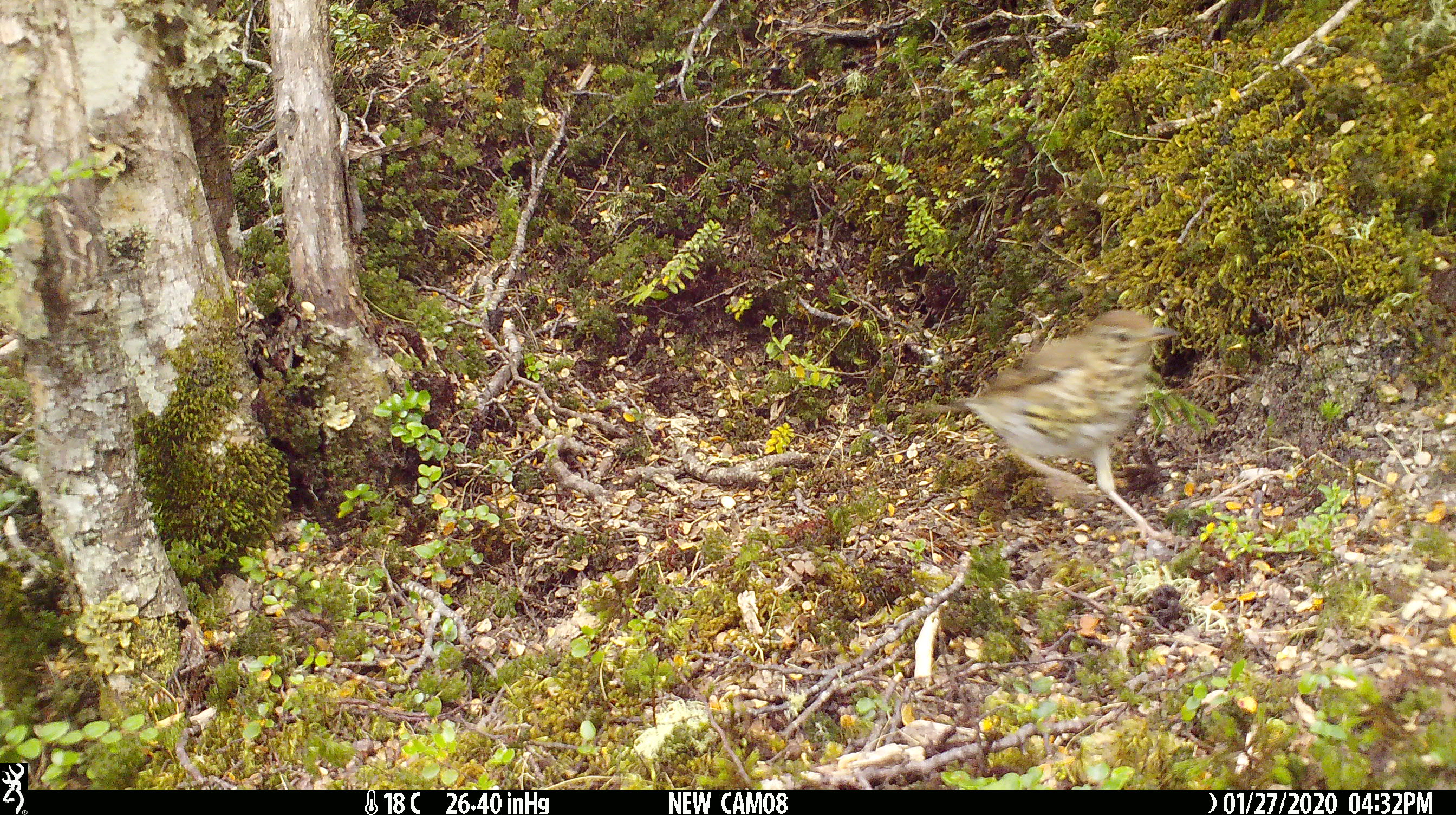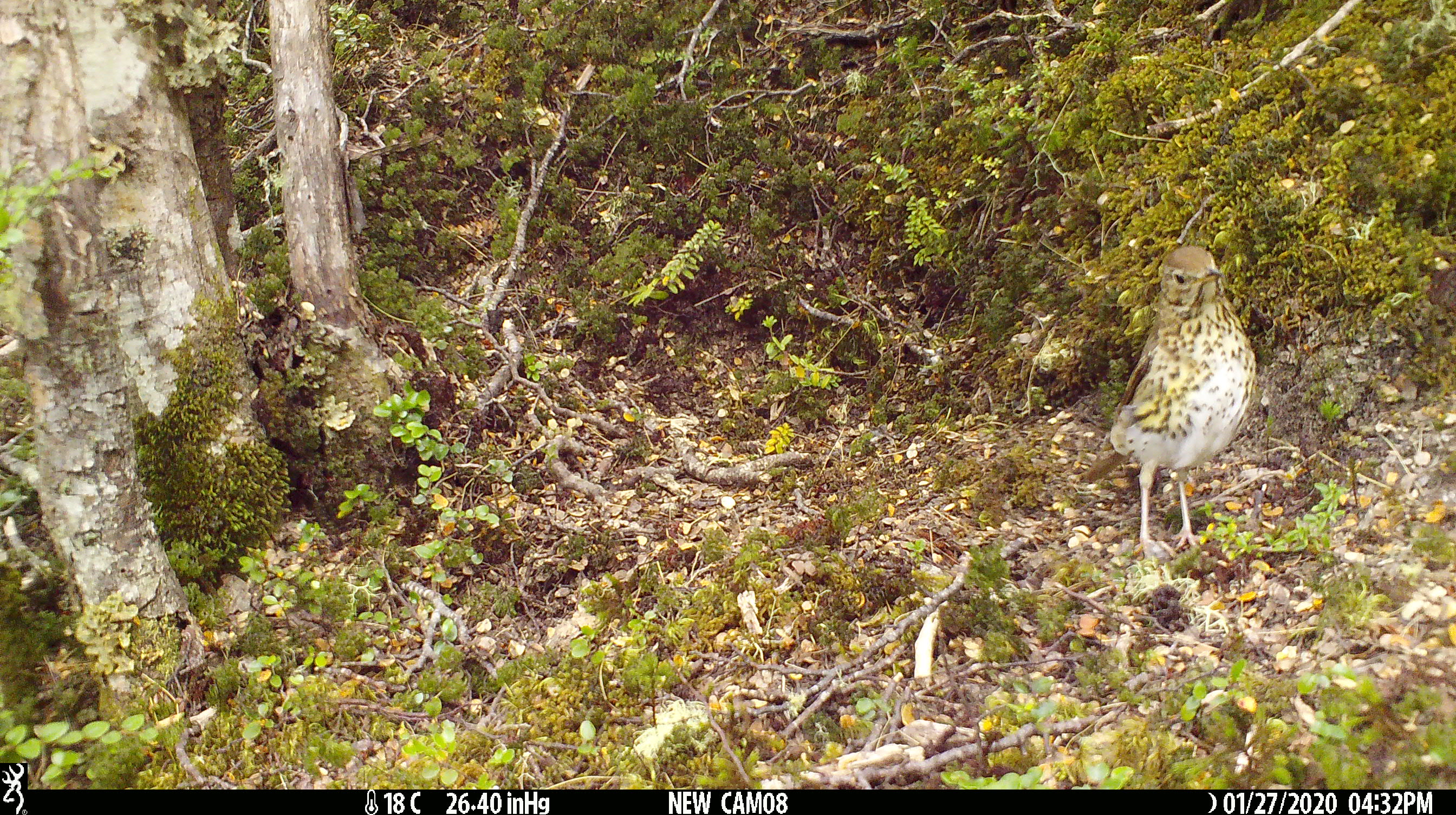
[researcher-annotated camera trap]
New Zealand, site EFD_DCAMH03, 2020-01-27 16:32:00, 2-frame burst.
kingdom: Animalia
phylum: Chordata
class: Aves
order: Passeriformes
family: Turdidae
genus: Turdus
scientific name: Turdus philomelos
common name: song thrush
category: thrush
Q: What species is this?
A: Thrush (song thrush) (Turdus philomelos).